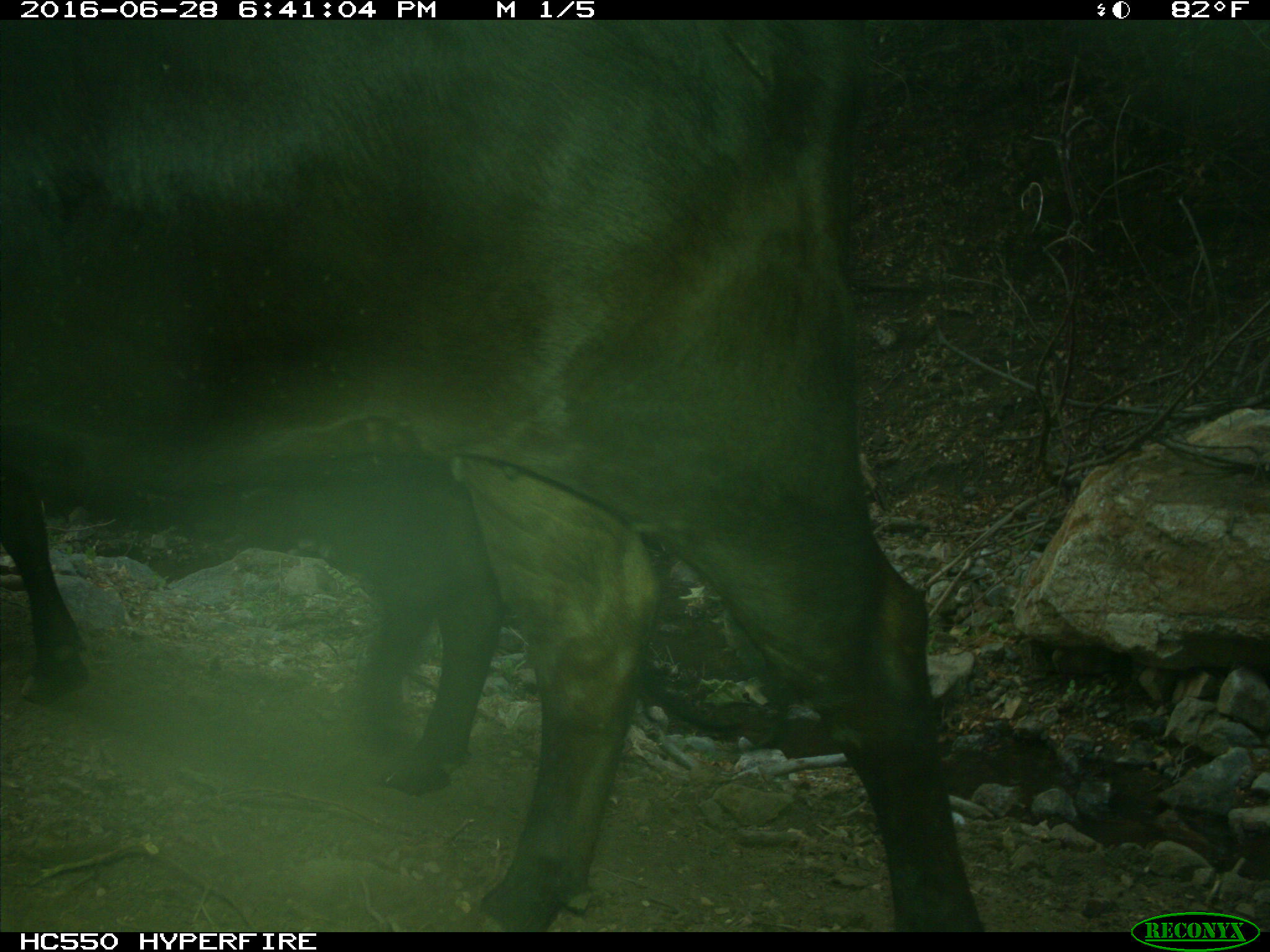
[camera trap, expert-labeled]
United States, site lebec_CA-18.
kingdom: Animalia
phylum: Chordata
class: Mammalia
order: Artiodactyla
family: Bovidae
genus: Bos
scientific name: Bos taurus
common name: domestic cow